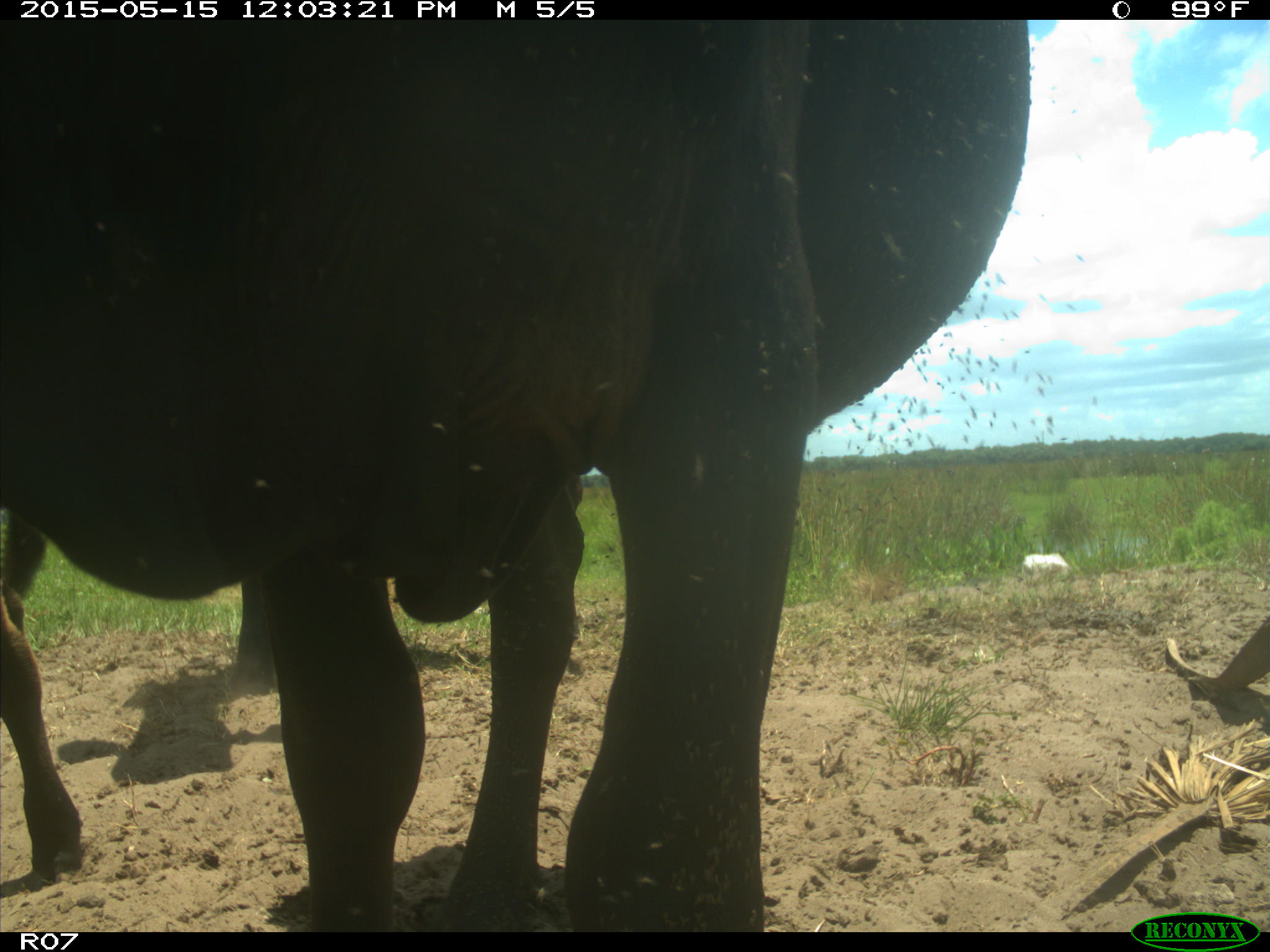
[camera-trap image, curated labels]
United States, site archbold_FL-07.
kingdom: Animalia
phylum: Chordata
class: Mammalia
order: Artiodactyla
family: Bovidae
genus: Bos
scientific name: Bos taurus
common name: domestic cow